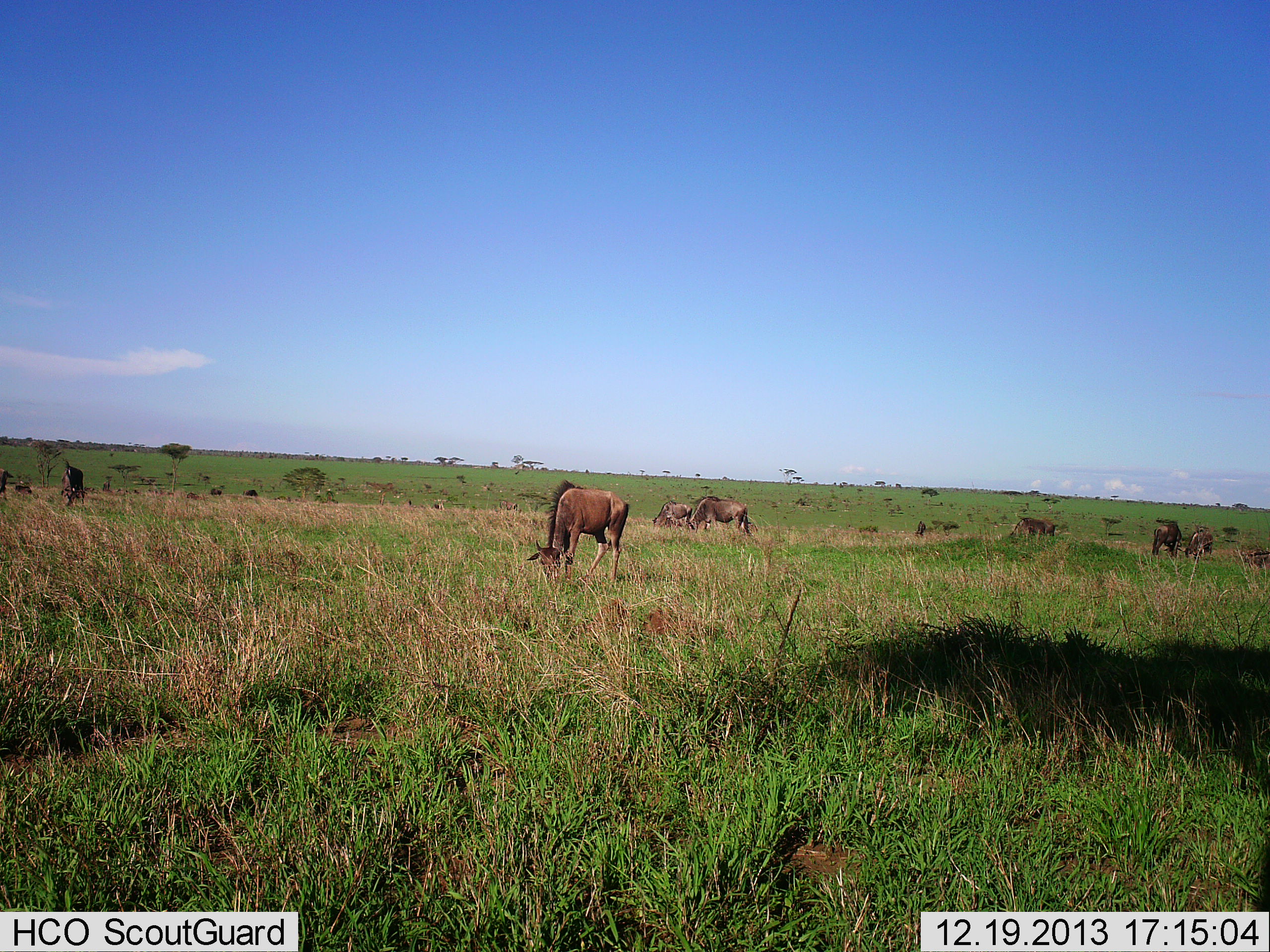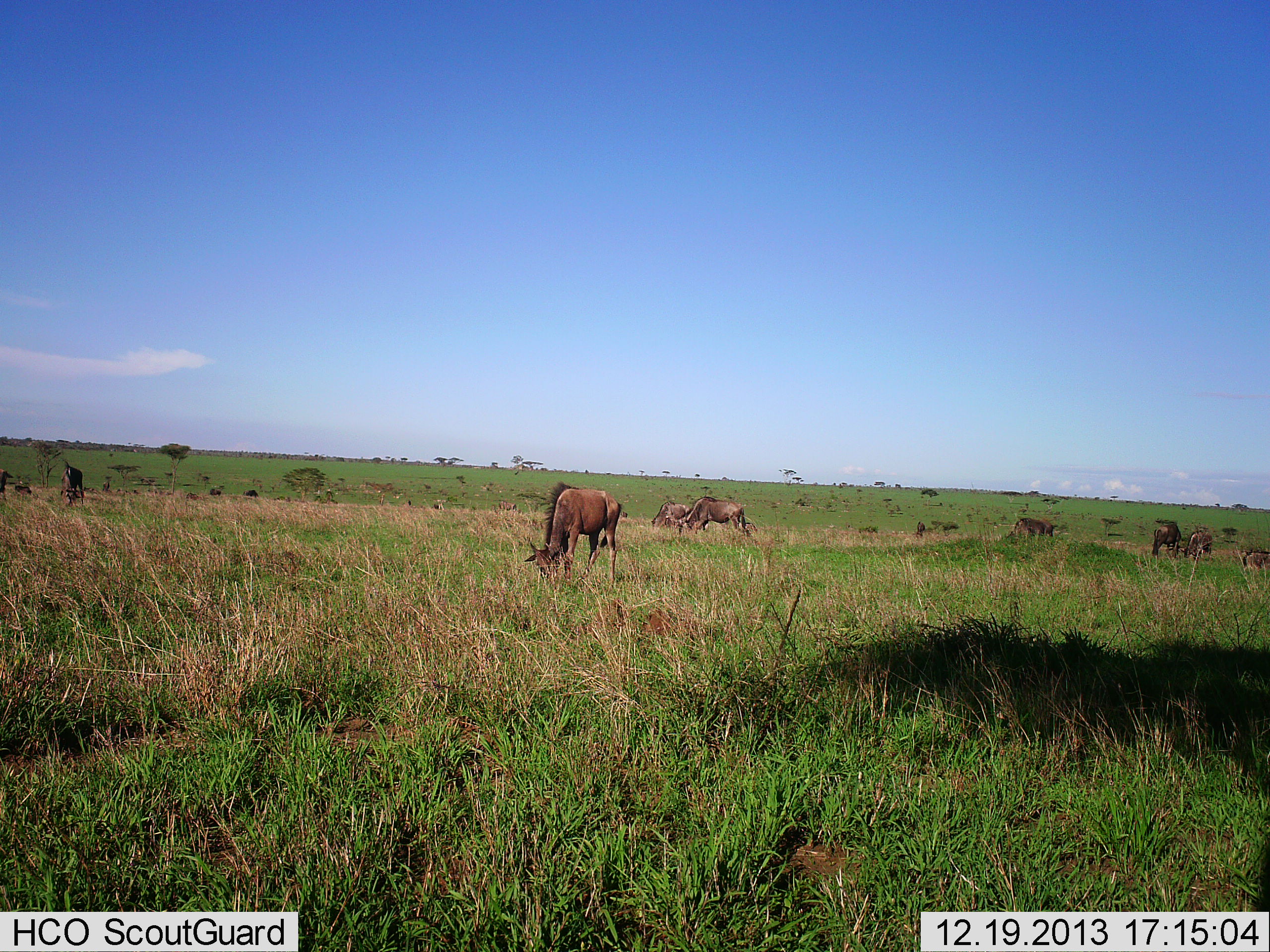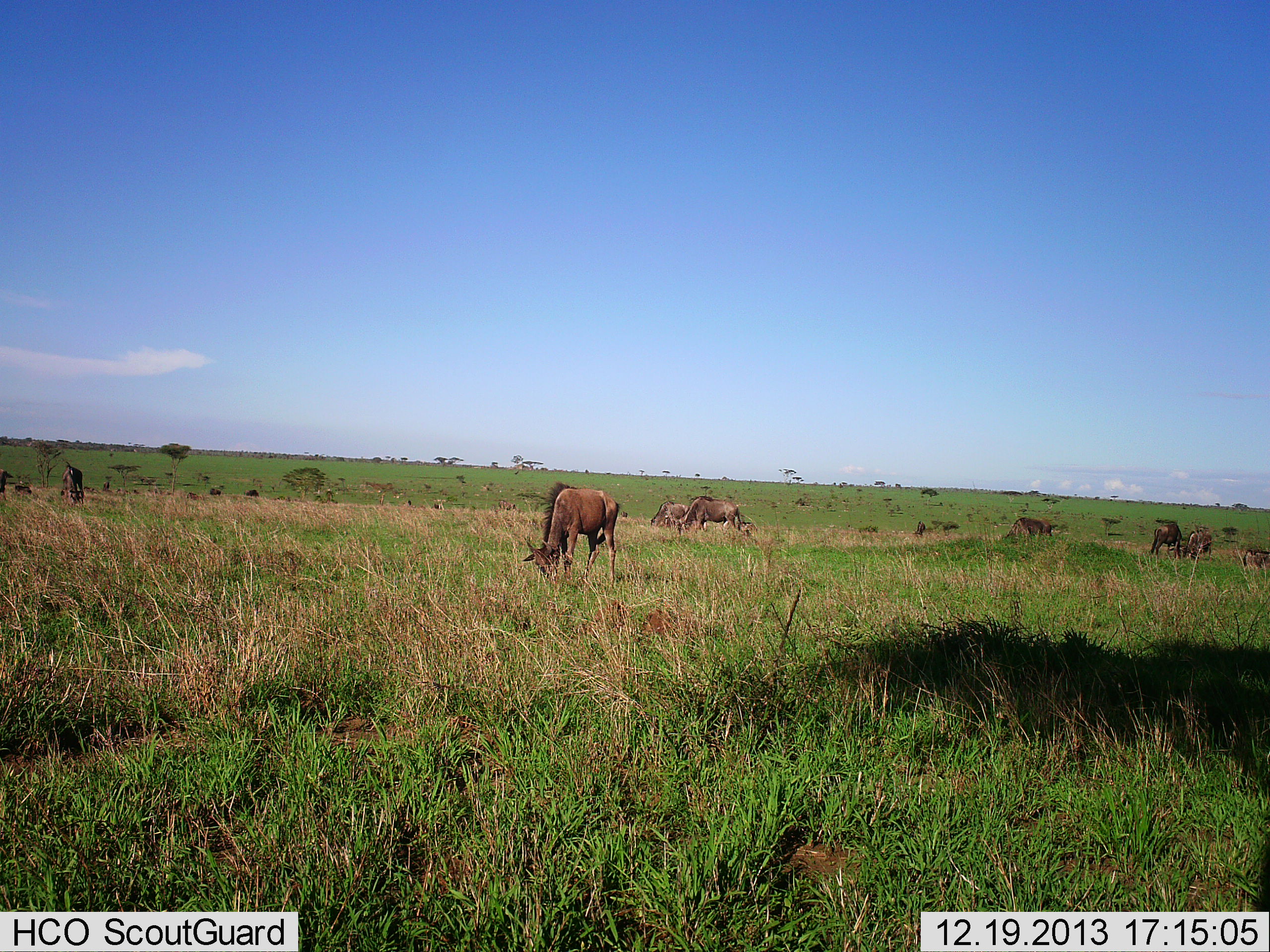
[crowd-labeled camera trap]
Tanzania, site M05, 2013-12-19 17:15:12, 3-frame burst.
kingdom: Animalia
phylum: Chordata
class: Mammalia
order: Artiodactyla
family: Bovidae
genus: Connochaetes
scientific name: Connochaetes taurinus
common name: blue wildebeest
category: wildebeest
Wildebeest (blue wildebeest) (Connochaetes taurinus), count 8. Behavior (volunteer vote fractions): standing 30%, resting 0%, moving 20%, interacting 0%. Young present (vote fraction): 0%. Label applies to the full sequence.